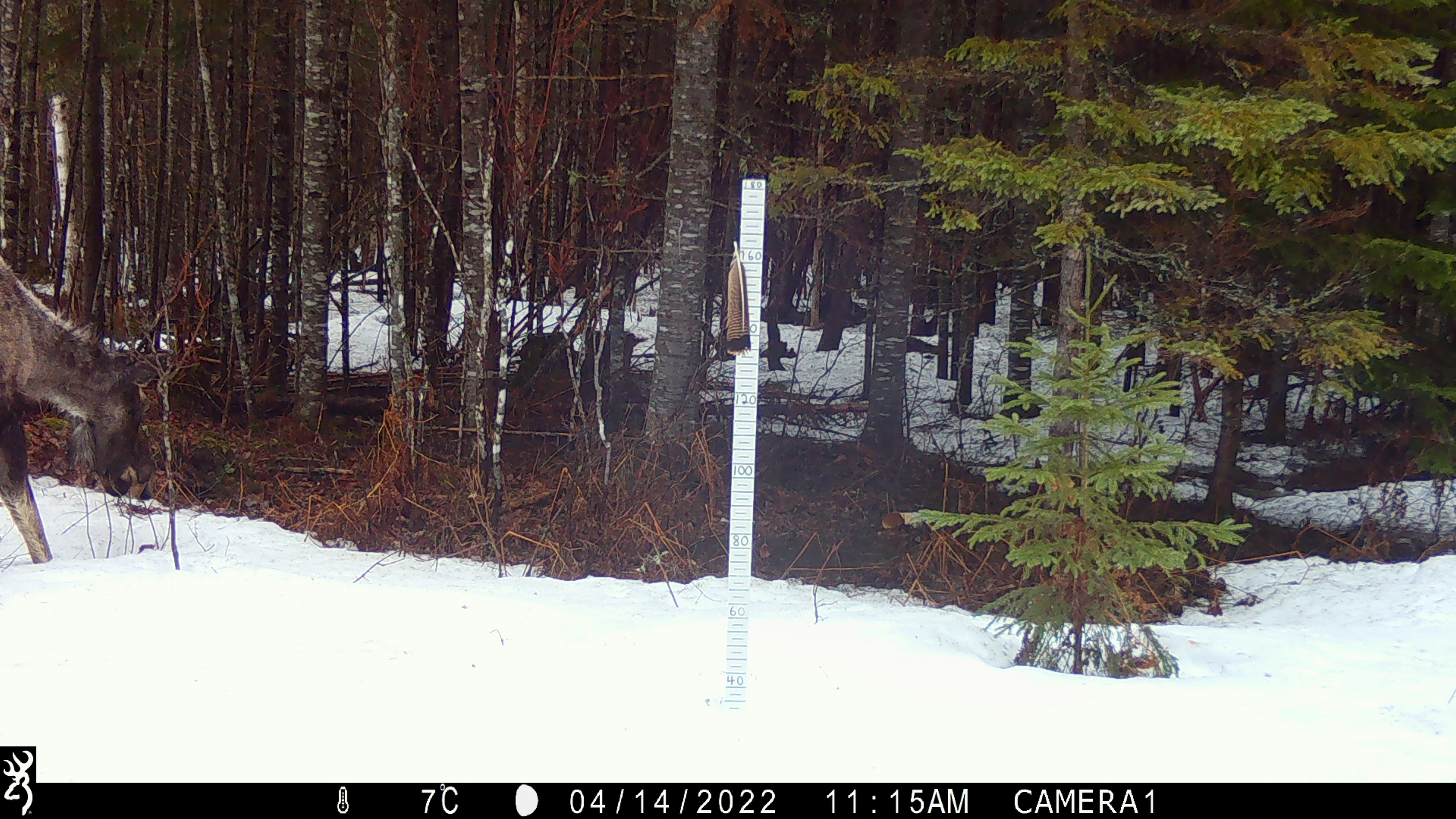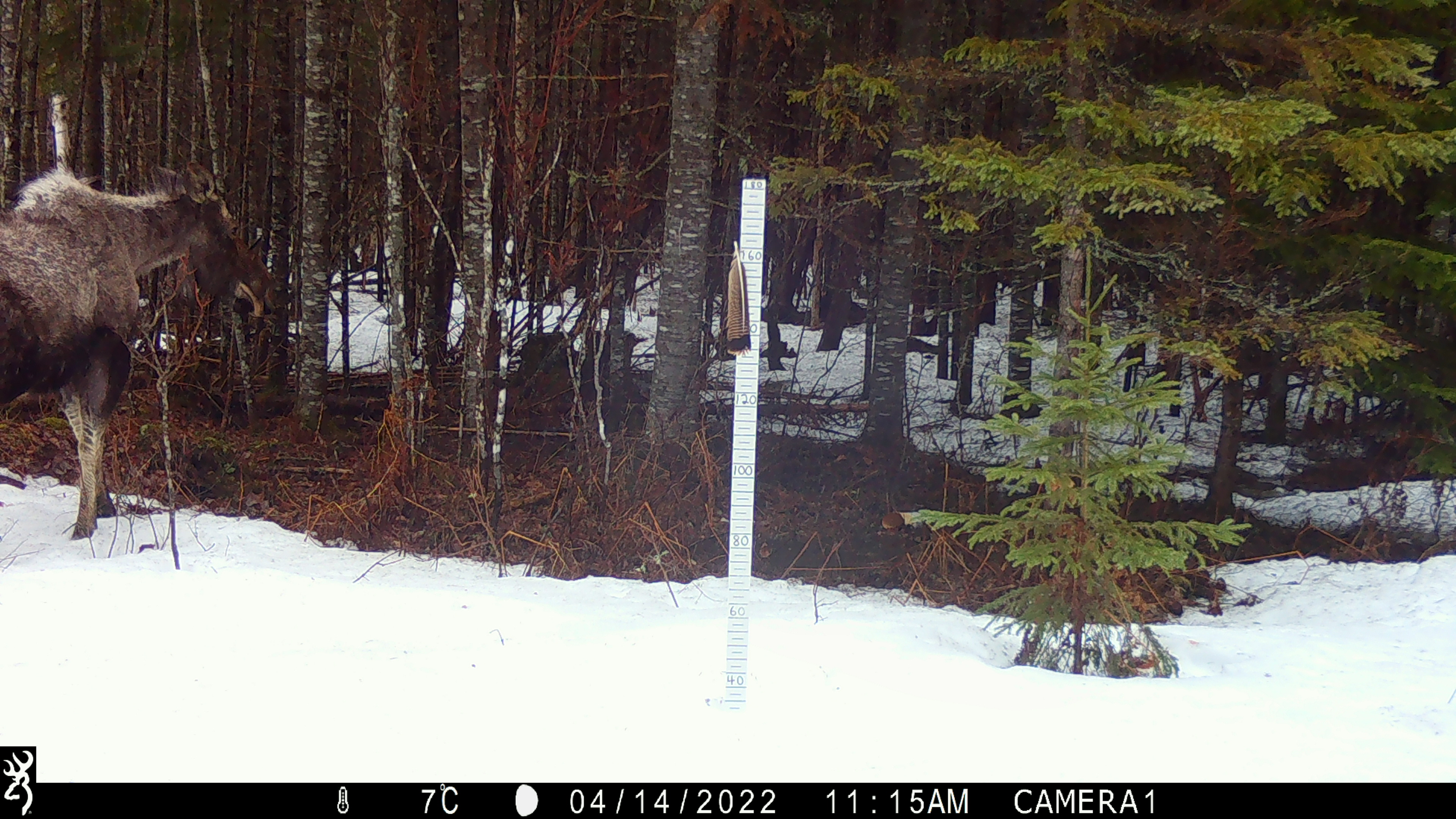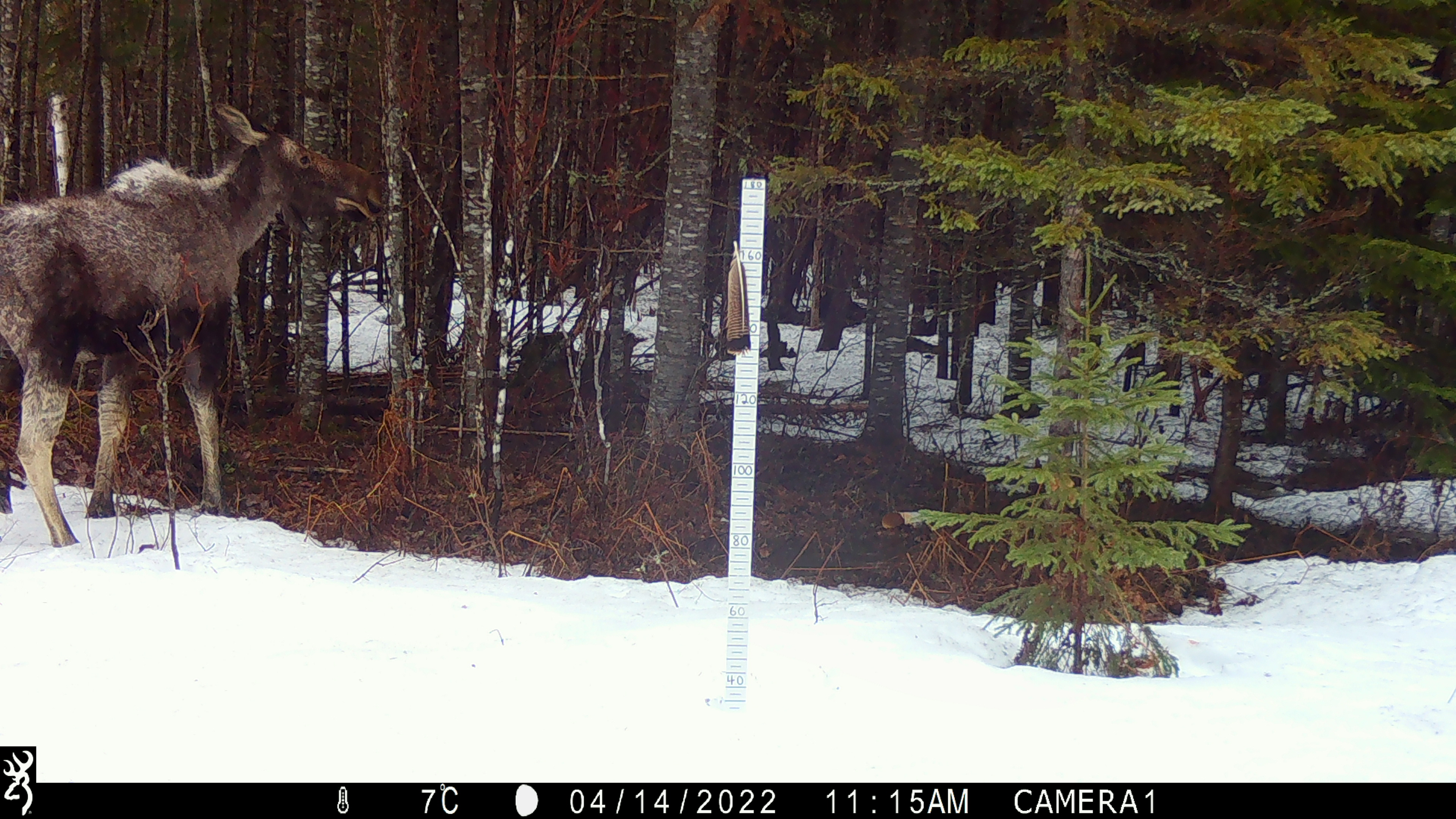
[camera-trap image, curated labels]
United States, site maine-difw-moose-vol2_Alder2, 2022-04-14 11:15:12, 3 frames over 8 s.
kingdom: Animalia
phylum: Chordata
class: Mammalia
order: Artiodactyla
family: Cervidae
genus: Alces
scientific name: Alces alces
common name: moose